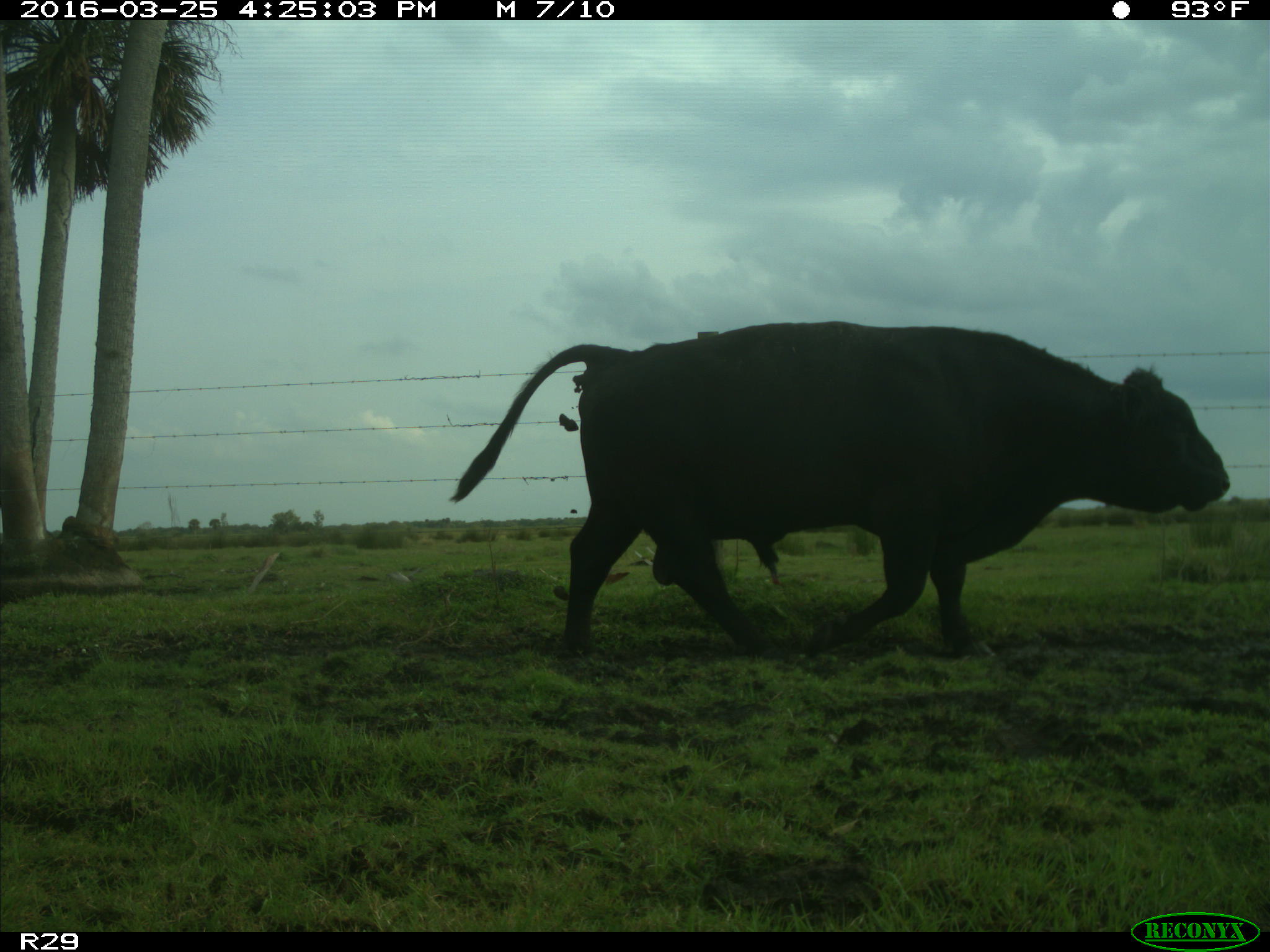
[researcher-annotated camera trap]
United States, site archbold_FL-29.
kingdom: Animalia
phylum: Chordata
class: Mammalia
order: Artiodactyla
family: Bovidae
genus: Bos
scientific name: Bos taurus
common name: domestic cow